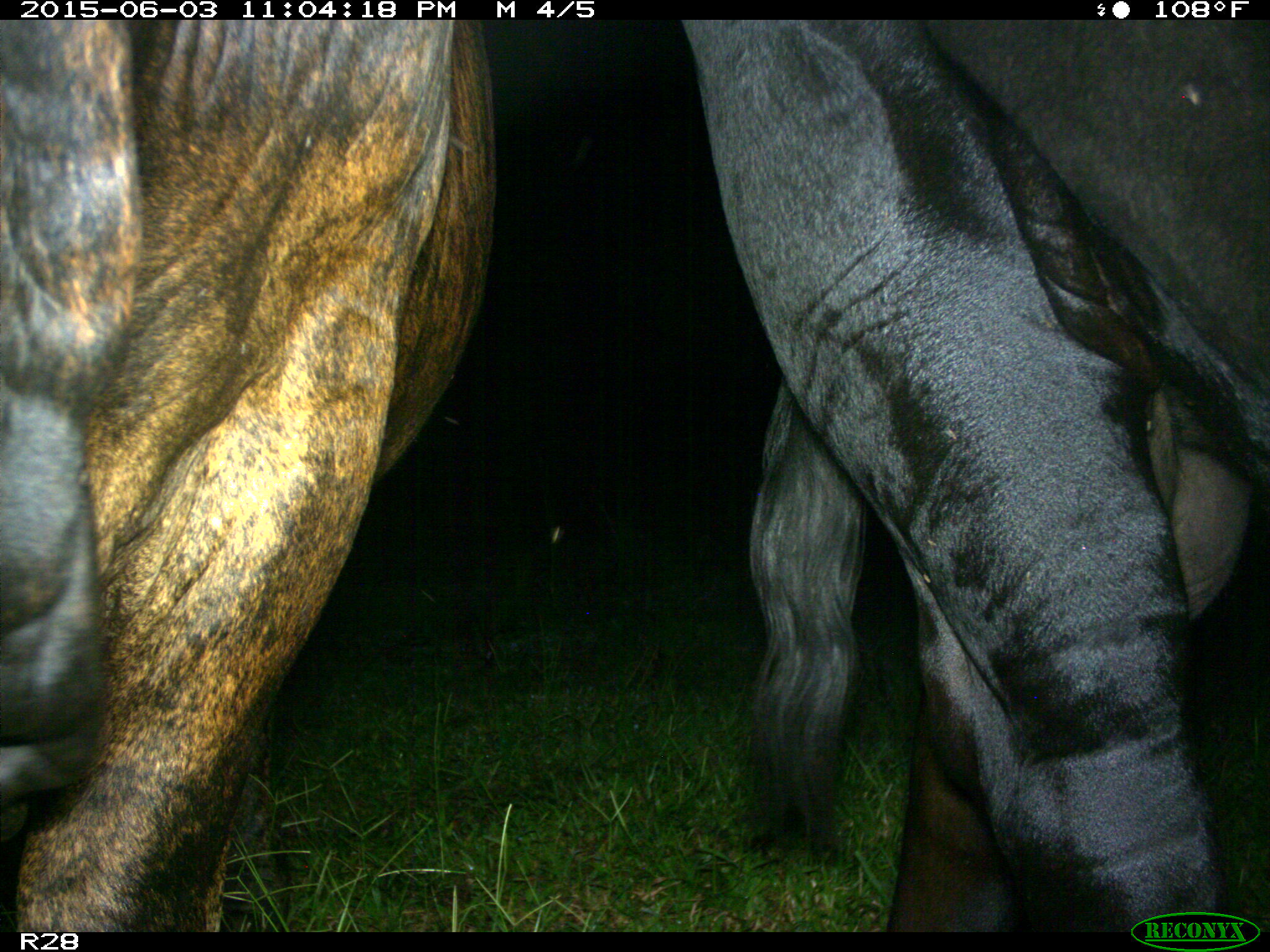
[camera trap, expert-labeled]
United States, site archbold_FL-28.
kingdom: Animalia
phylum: Chordata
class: Mammalia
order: Artiodactyla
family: Bovidae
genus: Bos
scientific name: Bos taurus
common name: domestic cow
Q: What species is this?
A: Bos taurus (domestic cow).